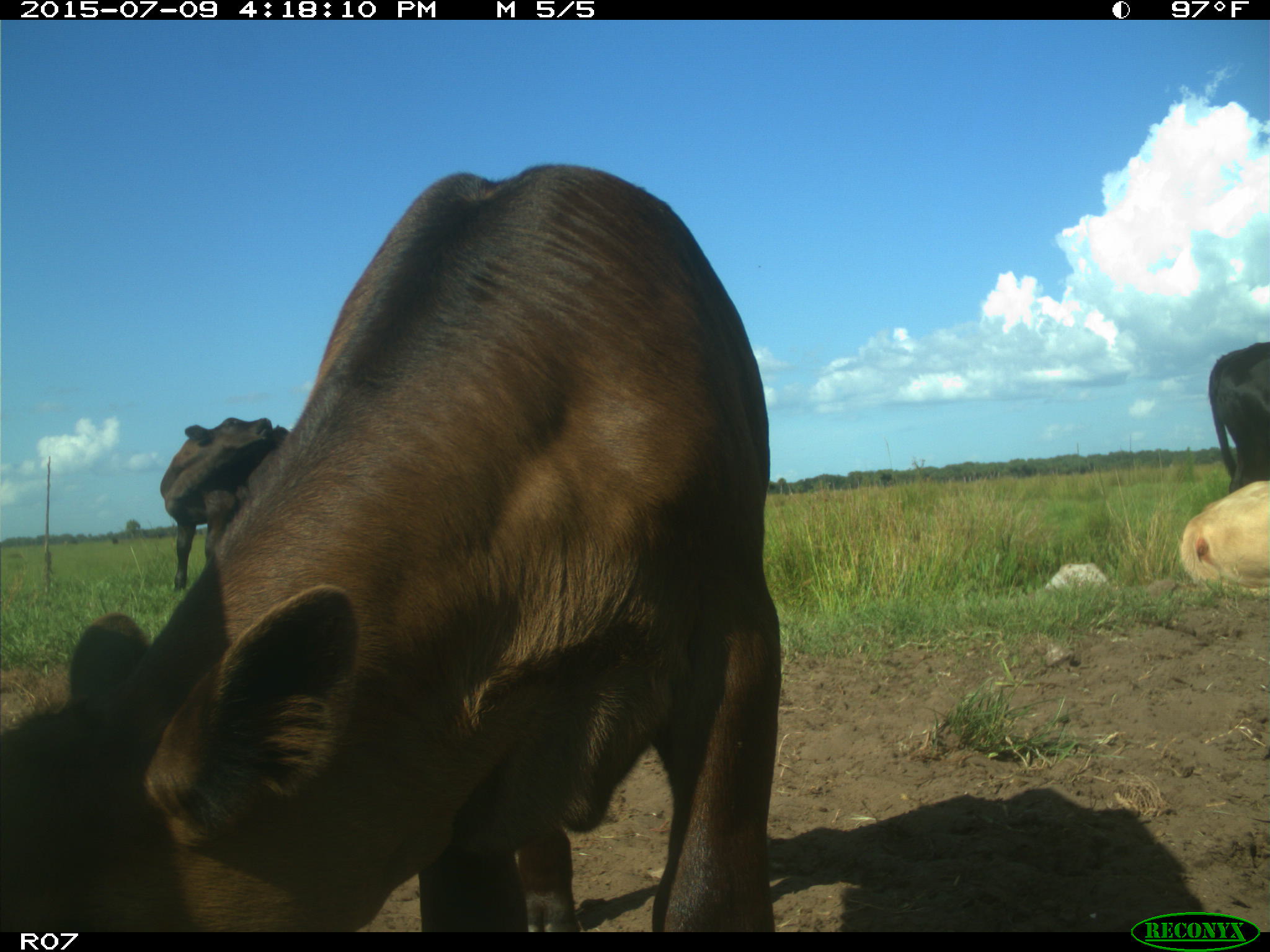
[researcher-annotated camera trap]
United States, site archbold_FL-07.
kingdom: Animalia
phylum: Chordata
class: Mammalia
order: Artiodactyla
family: Bovidae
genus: Bos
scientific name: Bos taurus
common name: domestic cow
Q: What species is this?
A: Bos taurus (domestic cow).